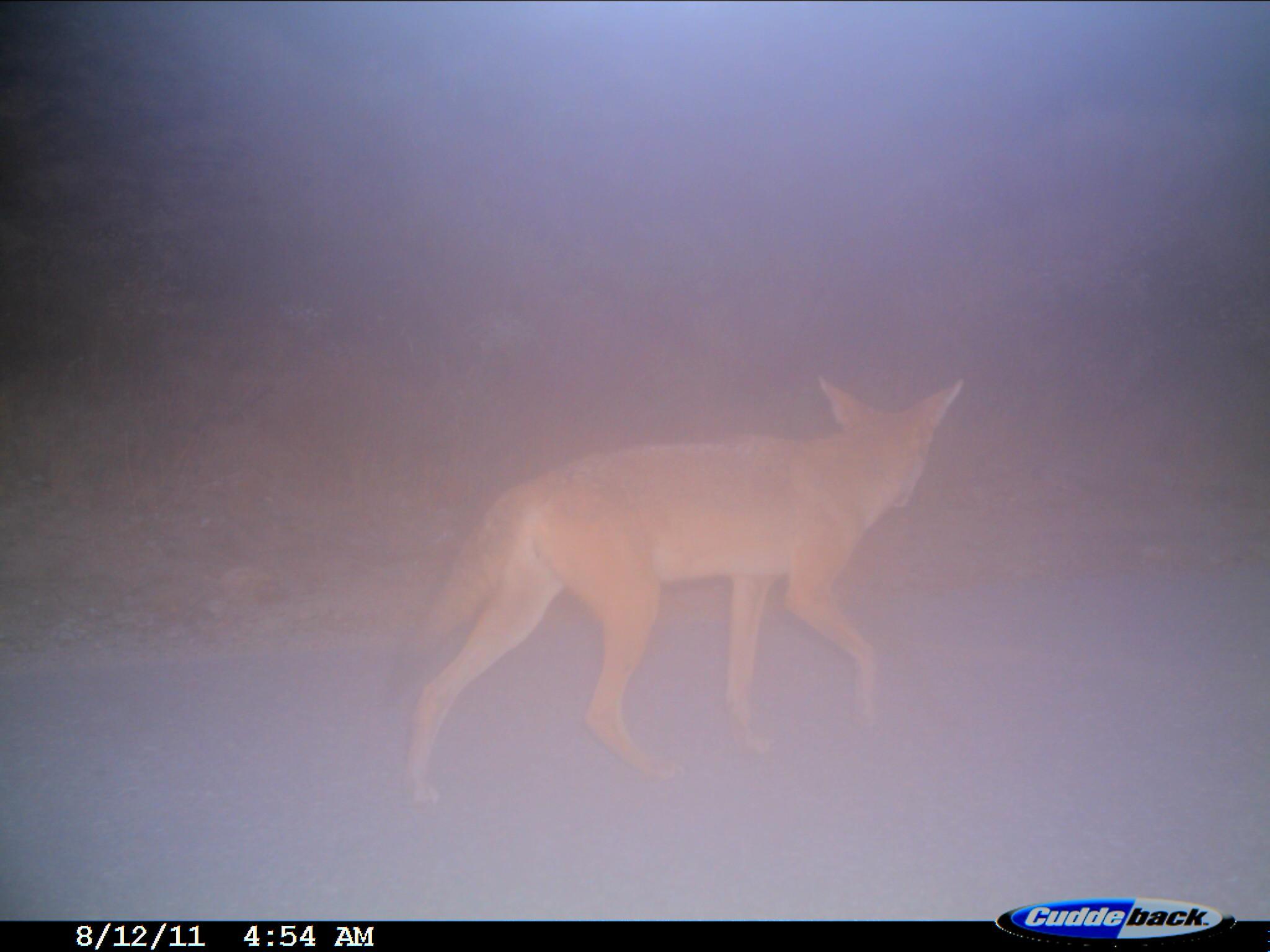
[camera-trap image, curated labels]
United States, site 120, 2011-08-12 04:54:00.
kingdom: Animalia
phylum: Chordata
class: Mammalia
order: Carnivora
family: Canidae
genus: Canis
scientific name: Canis latrans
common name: coyote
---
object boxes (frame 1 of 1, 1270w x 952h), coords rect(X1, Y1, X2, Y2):
coyote: rect(416, 349, 991, 817)